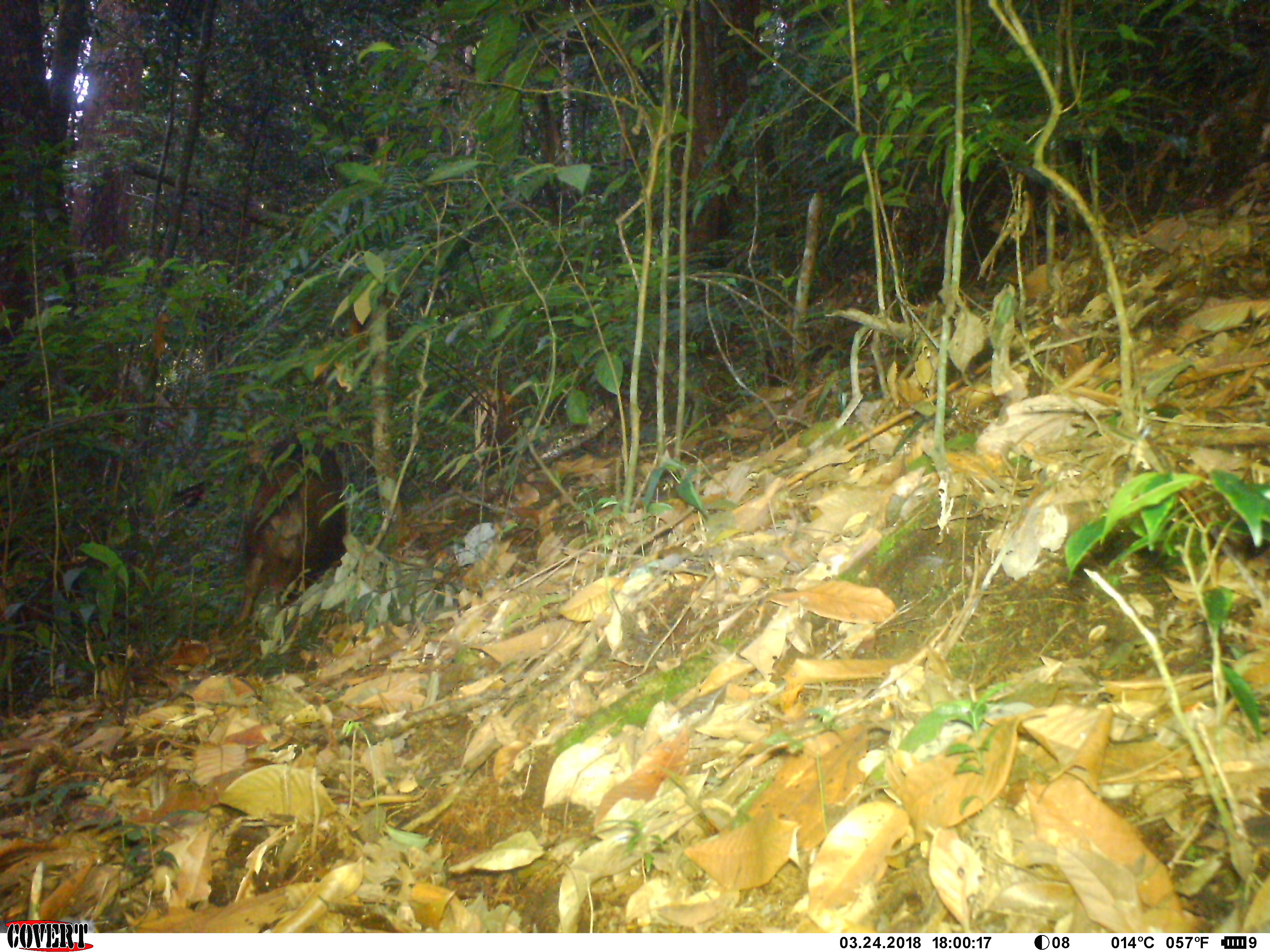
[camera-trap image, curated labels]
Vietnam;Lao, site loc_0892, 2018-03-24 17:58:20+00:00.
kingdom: Animalia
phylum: Chordata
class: Mammalia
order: Artiodactyla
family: Bovidae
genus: Capricornis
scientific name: Capricornis sumatraensis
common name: chinese serow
Chinese serow (Capricornis sumatraensis). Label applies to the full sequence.